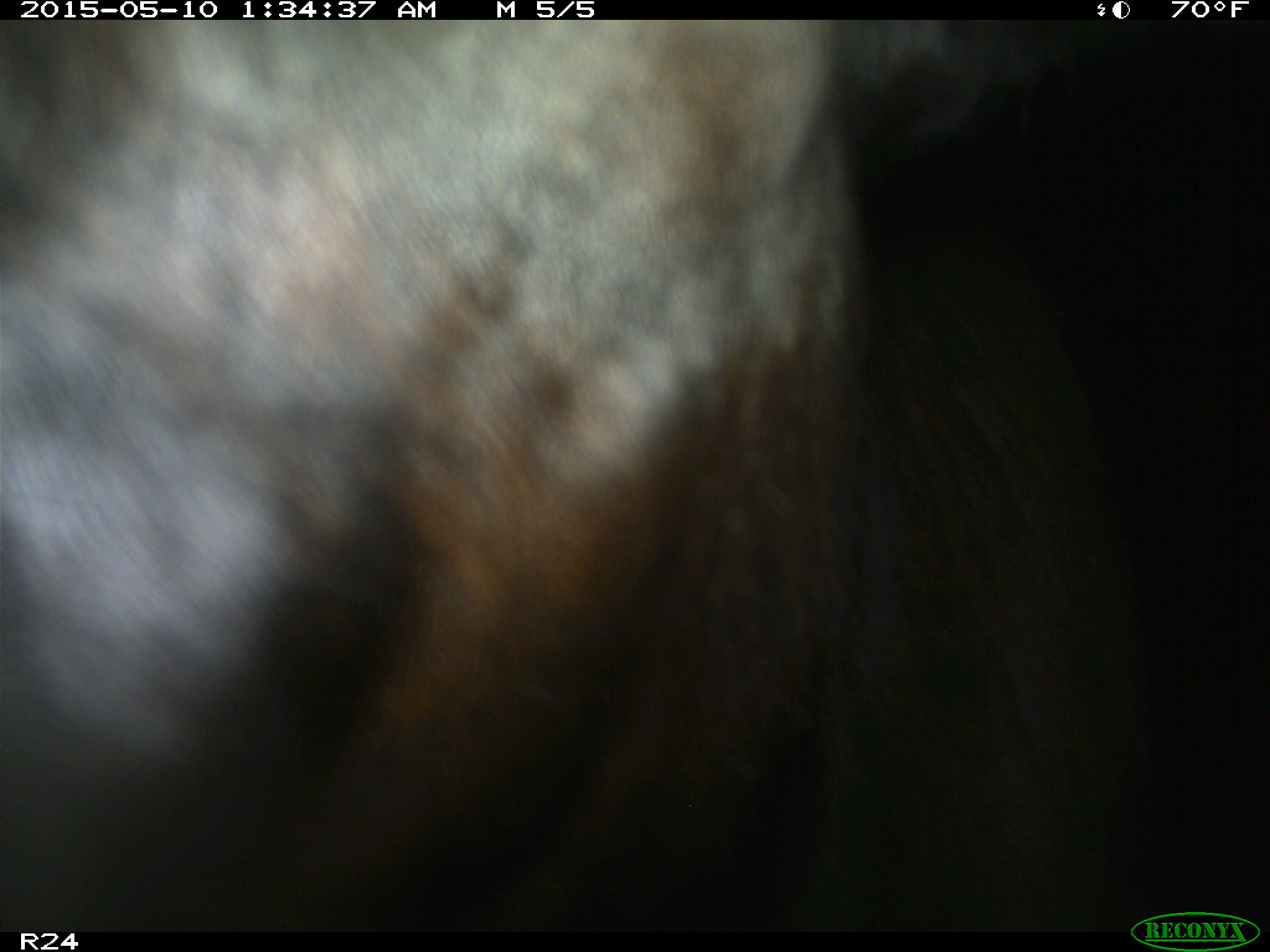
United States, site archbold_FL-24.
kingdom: Animalia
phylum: Chordata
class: Mammalia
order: Artiodactyla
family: Bovidae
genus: Bos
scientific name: Bos taurus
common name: domestic cow